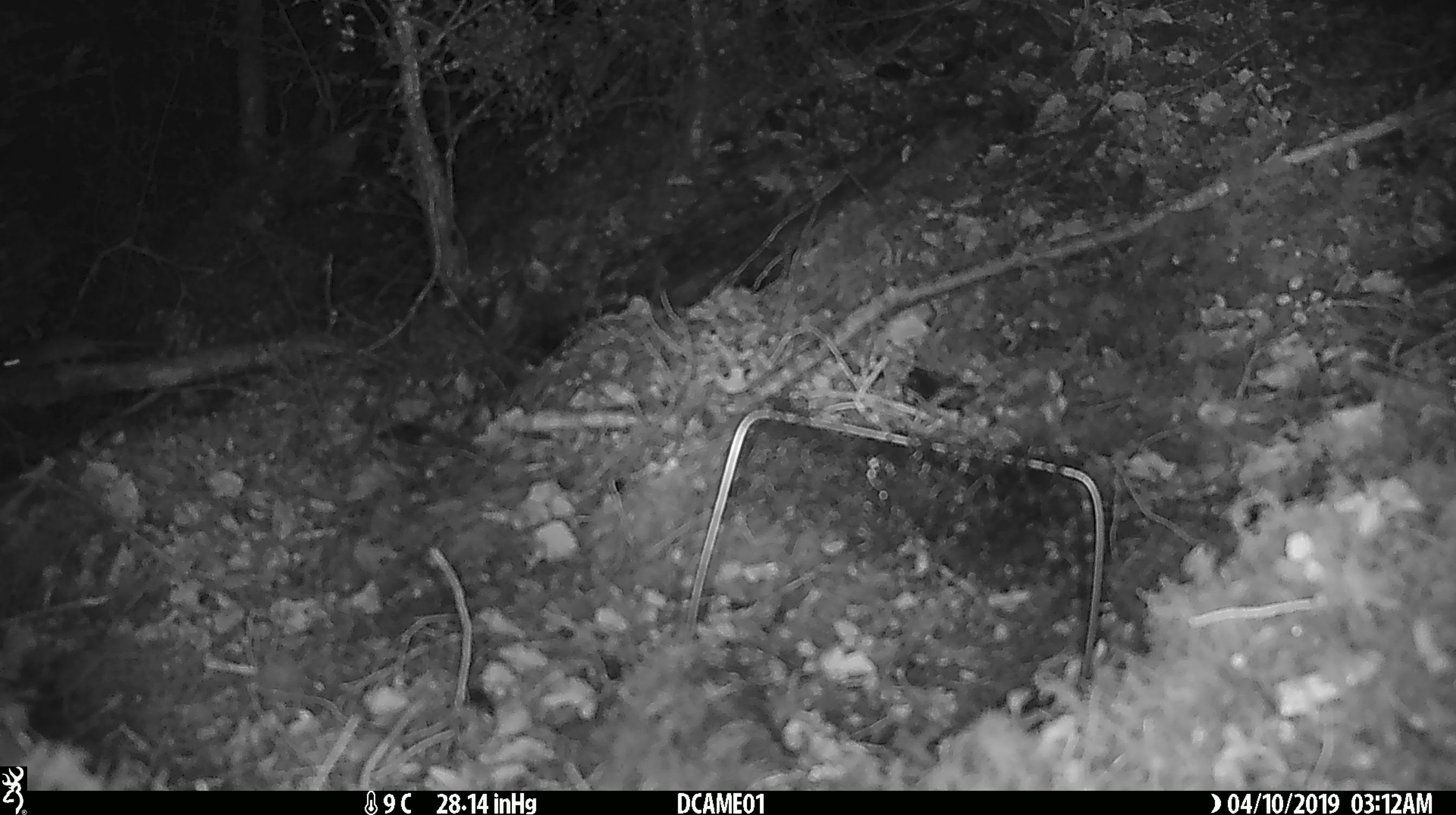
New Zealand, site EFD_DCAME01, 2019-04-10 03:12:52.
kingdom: Animalia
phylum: Chordata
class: Mammalia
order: Rodentia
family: Muridae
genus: Mus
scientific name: Mus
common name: mouse